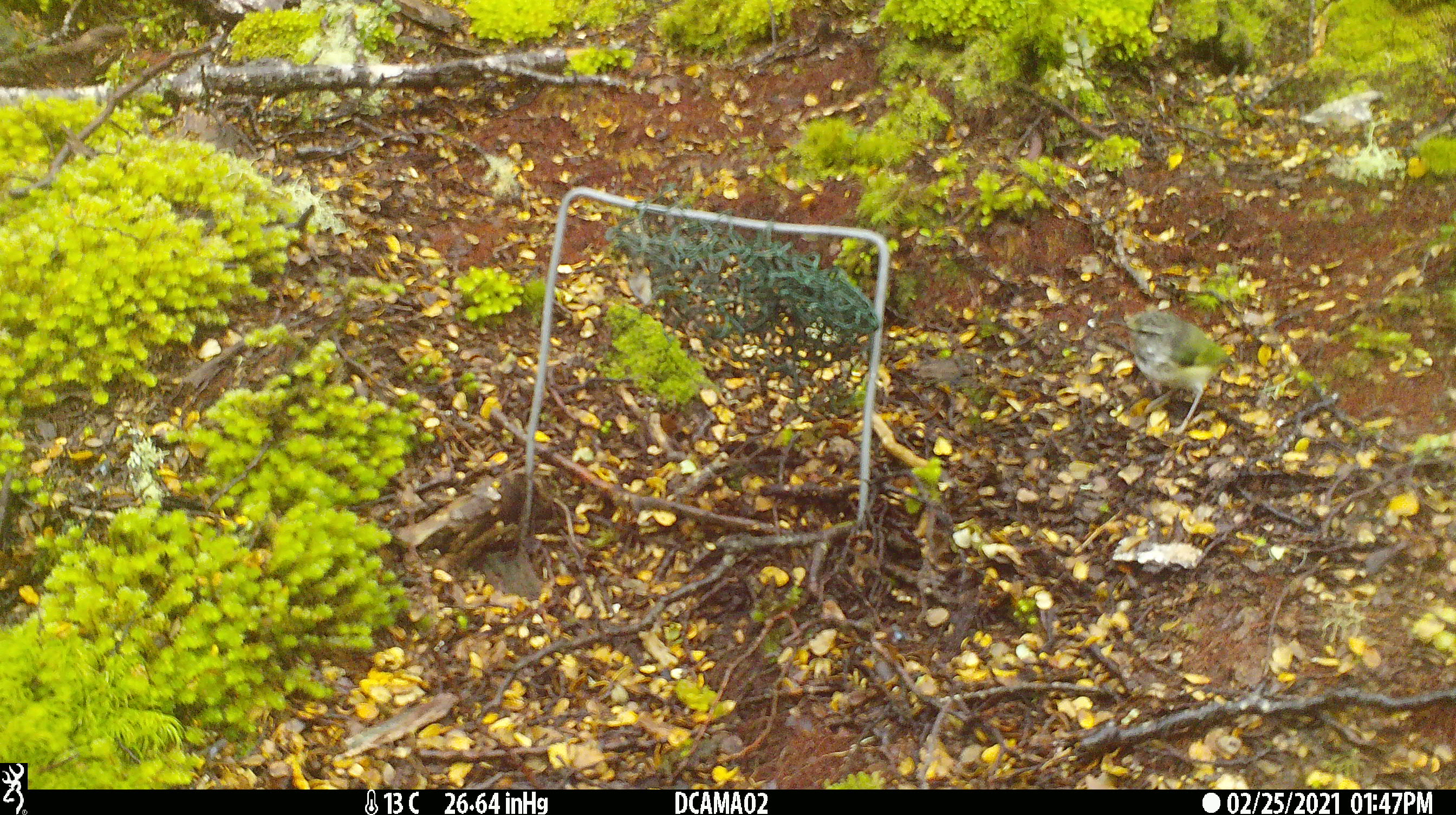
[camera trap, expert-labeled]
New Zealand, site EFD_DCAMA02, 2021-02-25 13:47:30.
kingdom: Animalia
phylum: Chordata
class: Aves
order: Passeriformes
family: Acanthisittidae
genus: Acanthisitta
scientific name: Acanthisitta chloris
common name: rifleman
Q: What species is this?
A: Rifleman (Acanthisitta chloris).